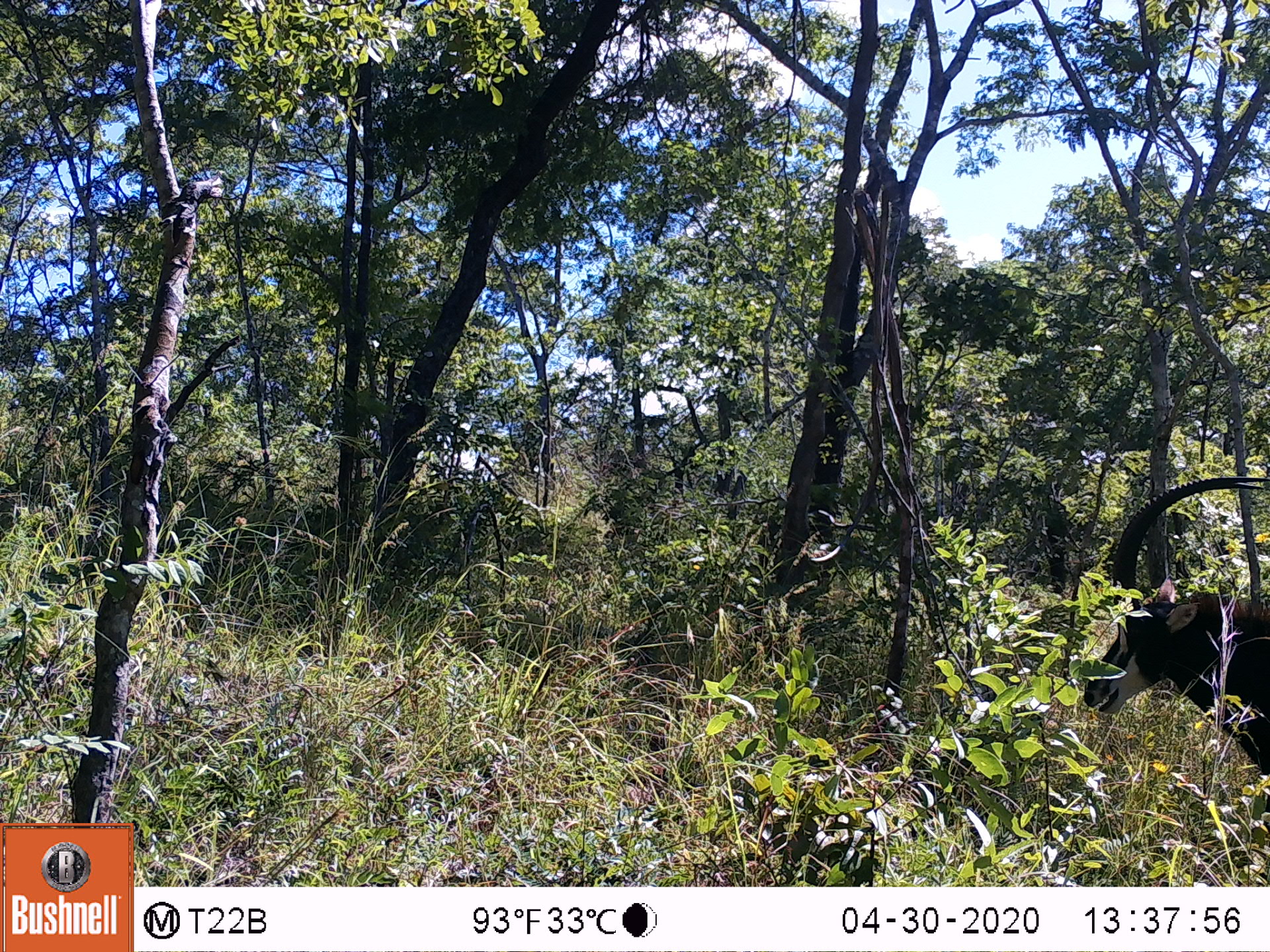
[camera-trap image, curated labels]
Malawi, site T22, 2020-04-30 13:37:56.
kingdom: Animalia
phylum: Chordata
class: Mammalia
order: Artiodactyla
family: Bovidae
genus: Hippotragus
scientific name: Hippotragus niger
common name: sable antelope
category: sable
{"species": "sable (sable antelope) (Hippotragus niger)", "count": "1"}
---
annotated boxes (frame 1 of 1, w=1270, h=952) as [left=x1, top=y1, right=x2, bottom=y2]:
sable: [left=1079, top=471, right=1266, bottom=792]